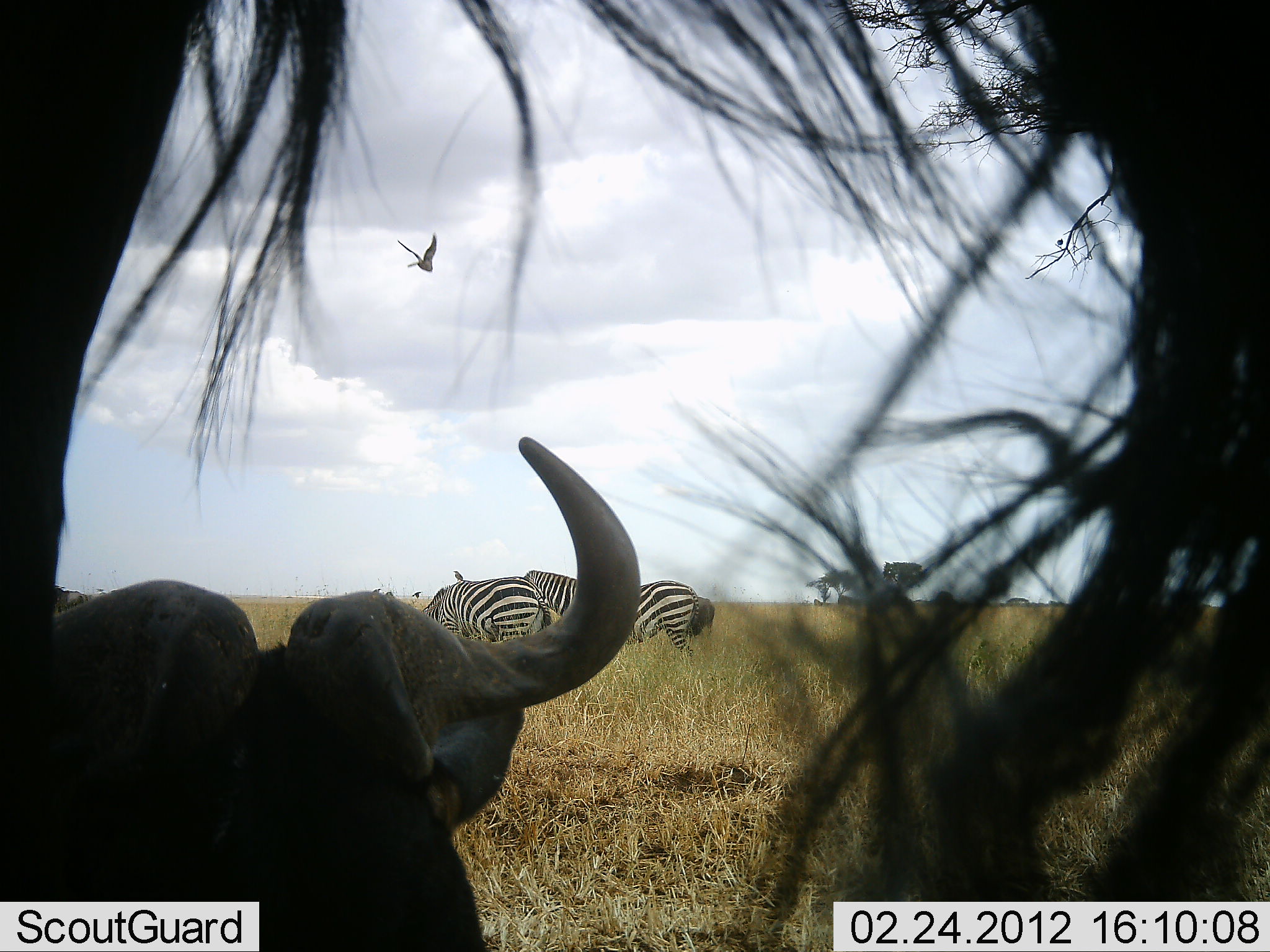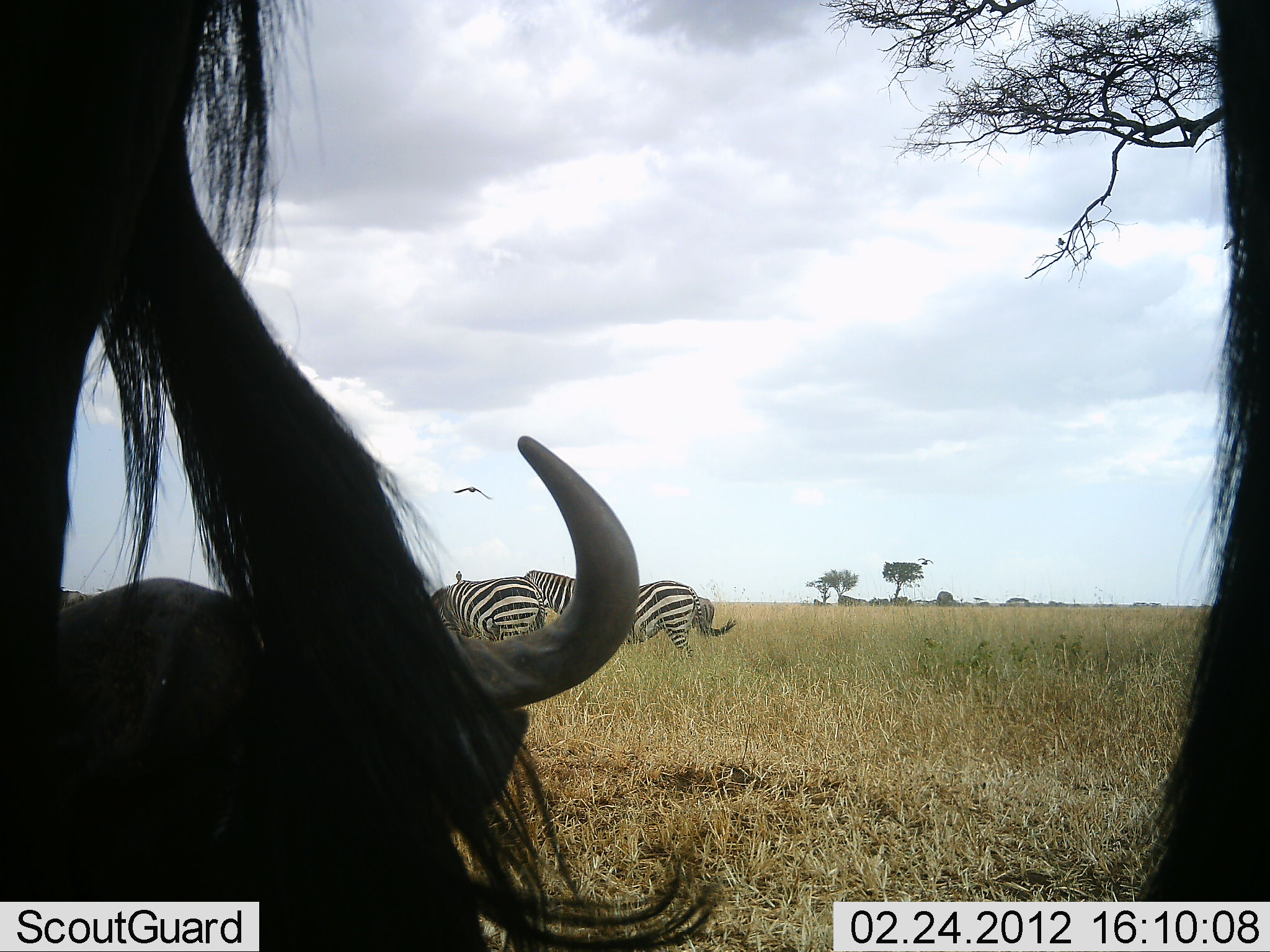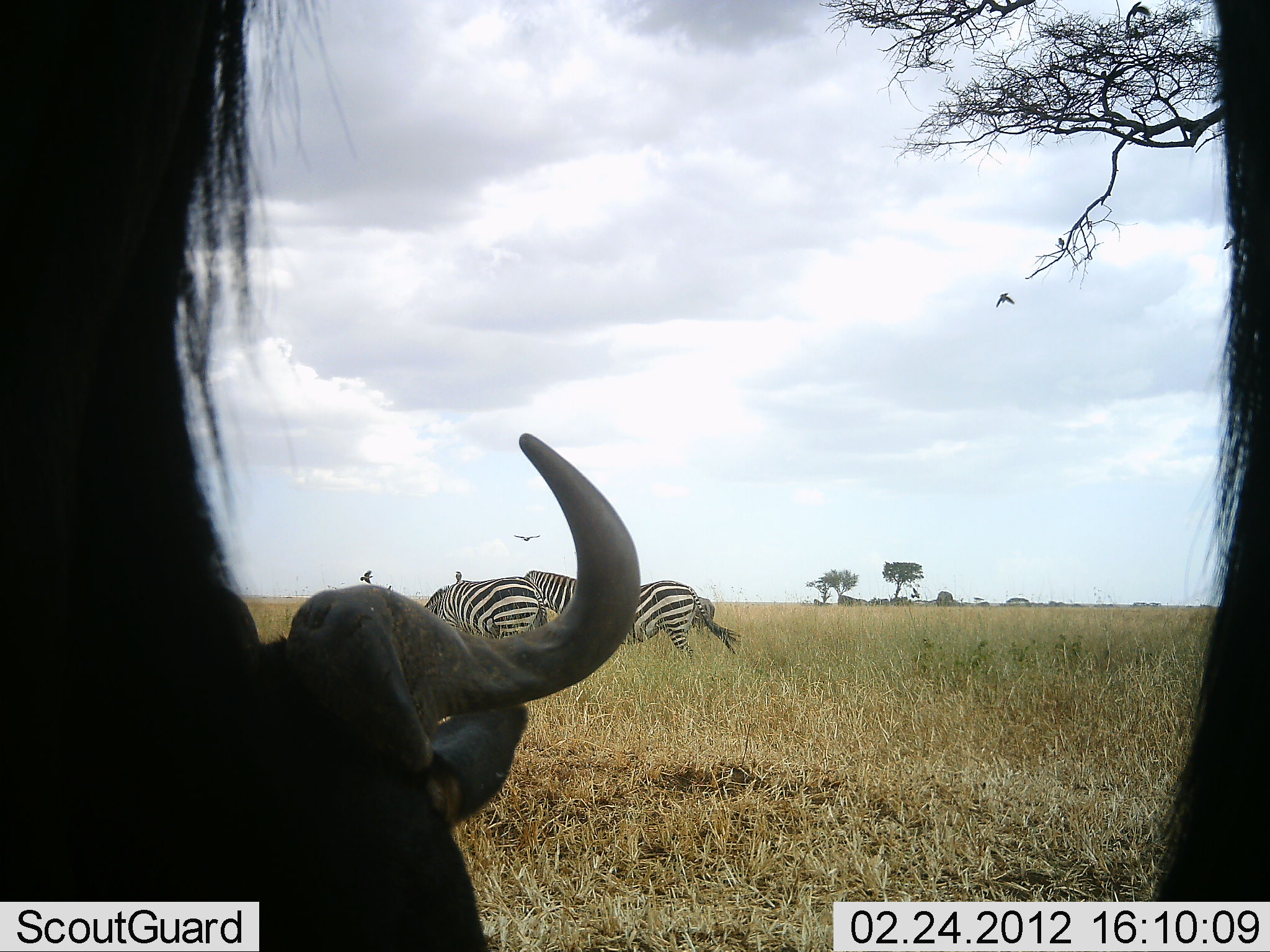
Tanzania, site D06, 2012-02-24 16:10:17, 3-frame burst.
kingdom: Animalia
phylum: Chordata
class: Mammalia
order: Artiodactyla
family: Bovidae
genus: Connochaetes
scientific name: Connochaetes taurinus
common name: blue wildebeest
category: wildebeest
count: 2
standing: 69%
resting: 69%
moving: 6%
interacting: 0%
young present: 0%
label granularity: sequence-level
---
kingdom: Animalia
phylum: Chordata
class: Mammalia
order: Perissodactyla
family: Equidae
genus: Equus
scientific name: Equus quagga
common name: plains zebra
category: zebra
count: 2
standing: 39%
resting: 0%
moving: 6%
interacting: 6%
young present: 0%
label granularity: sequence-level